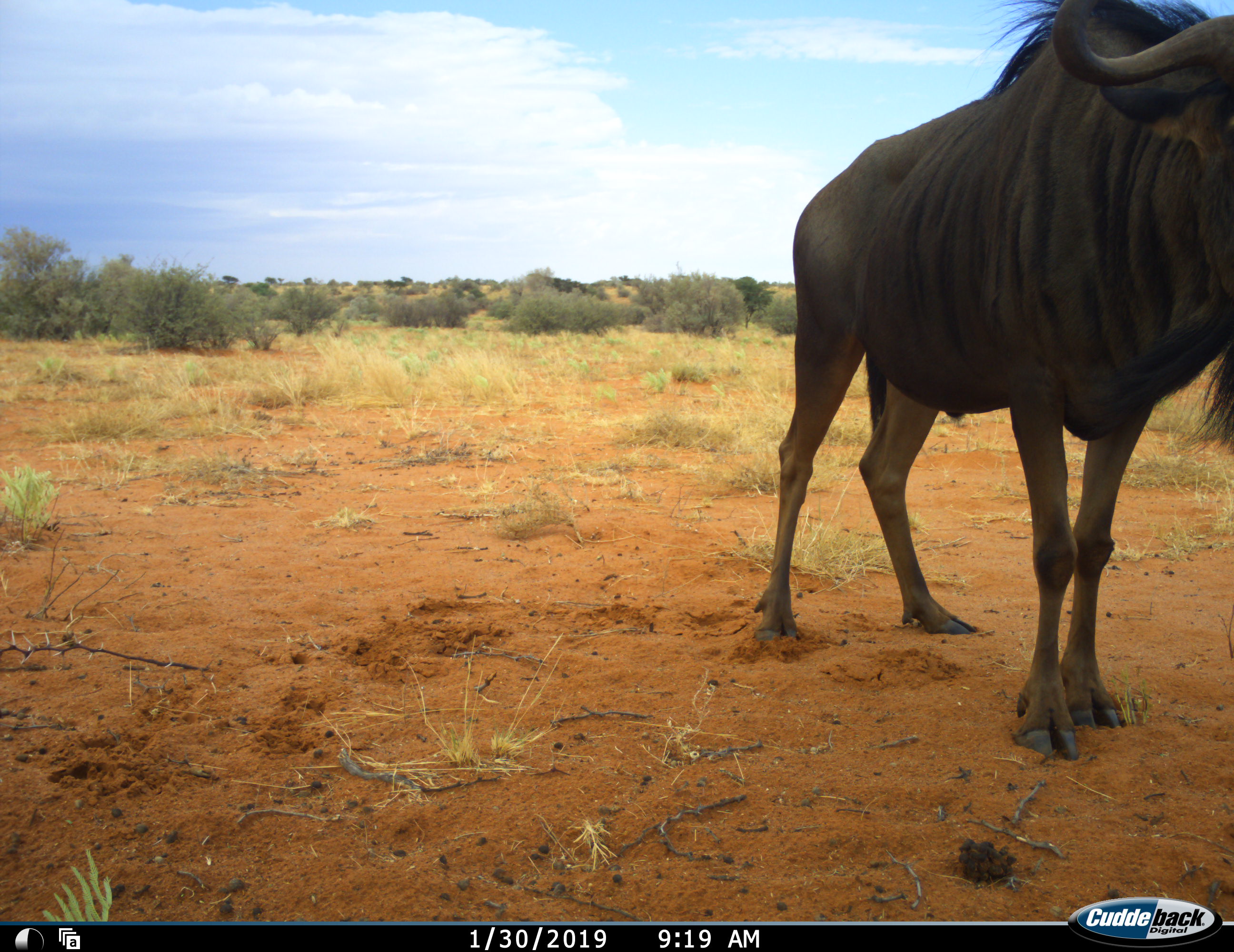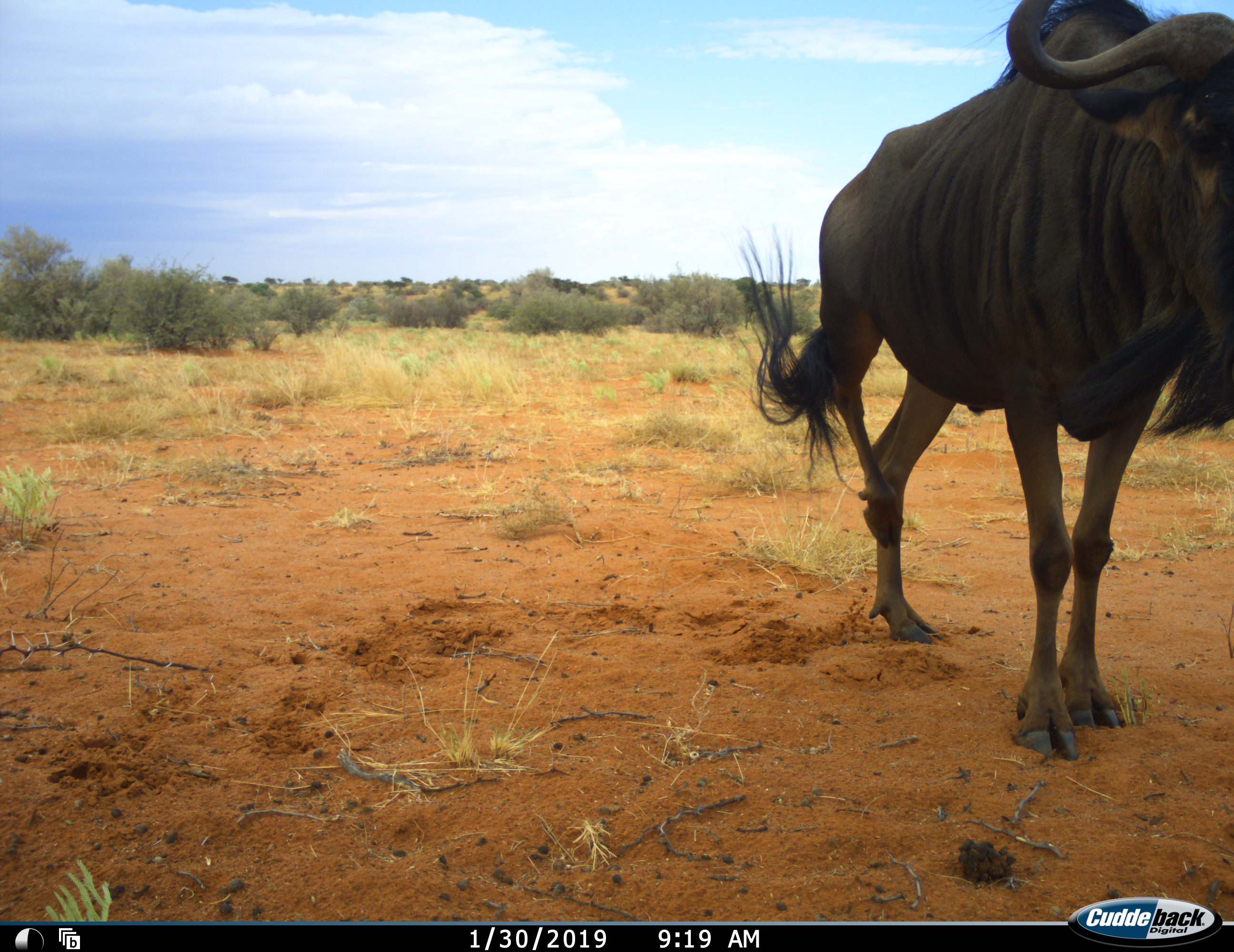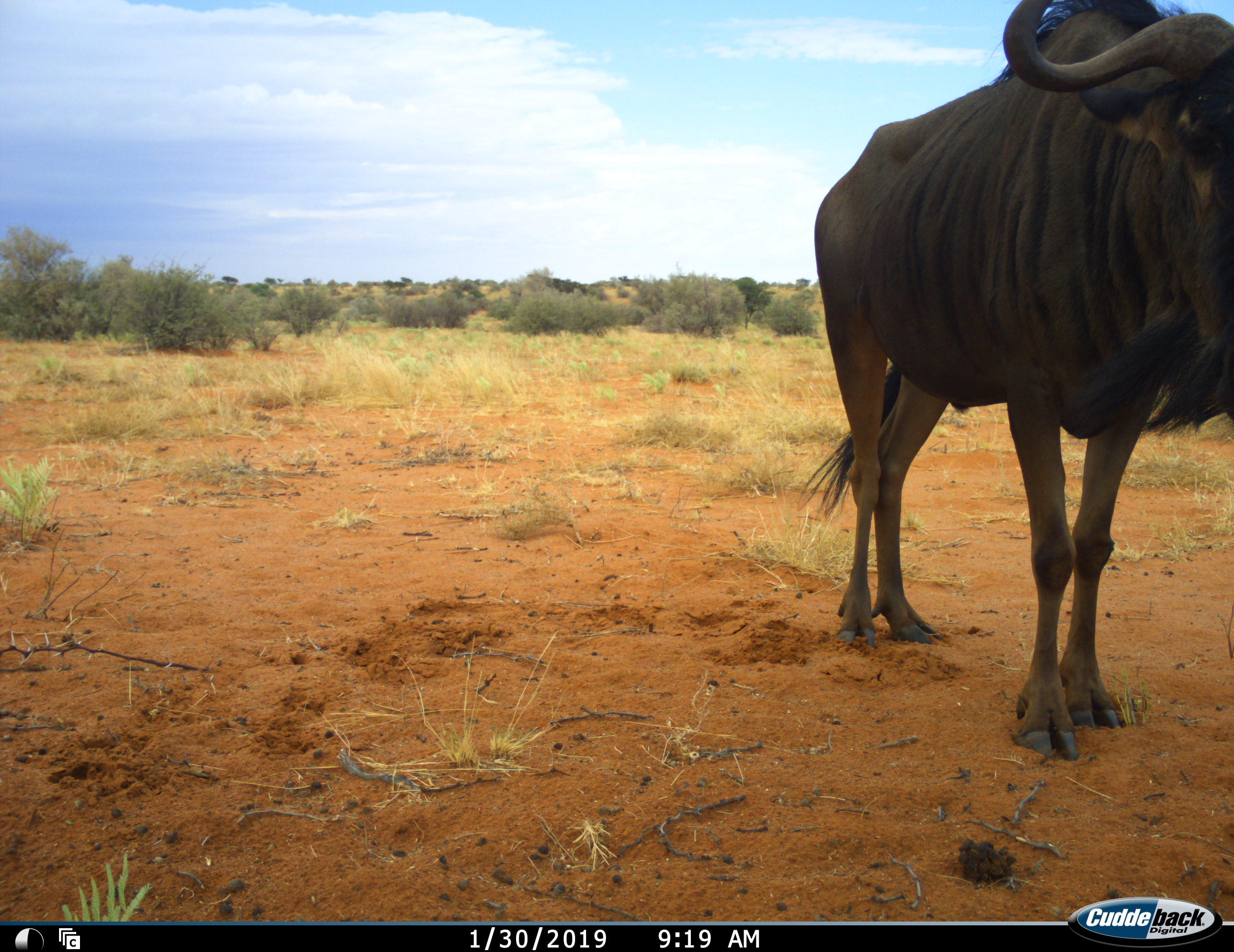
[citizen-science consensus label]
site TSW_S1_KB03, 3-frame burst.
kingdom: Animalia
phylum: Chordata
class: Mammalia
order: Artiodactyla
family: Bovidae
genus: Connochaetes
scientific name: Connochaetes taurinus taurinus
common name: blue wildebeest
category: wildebeestblue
Wildebeestblue (blue wildebeest) (Connochaetes taurinus taurinus), count 1. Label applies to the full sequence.